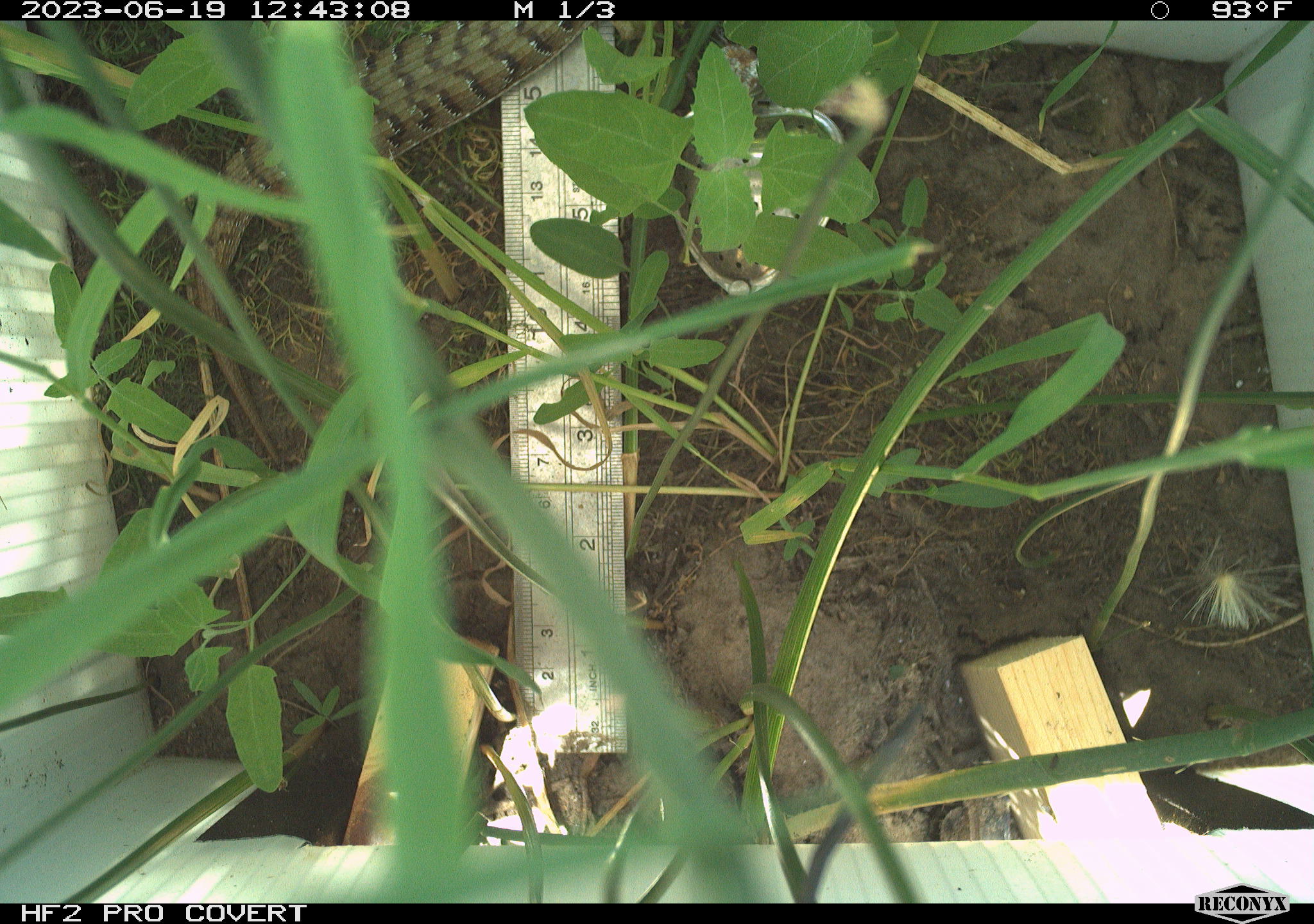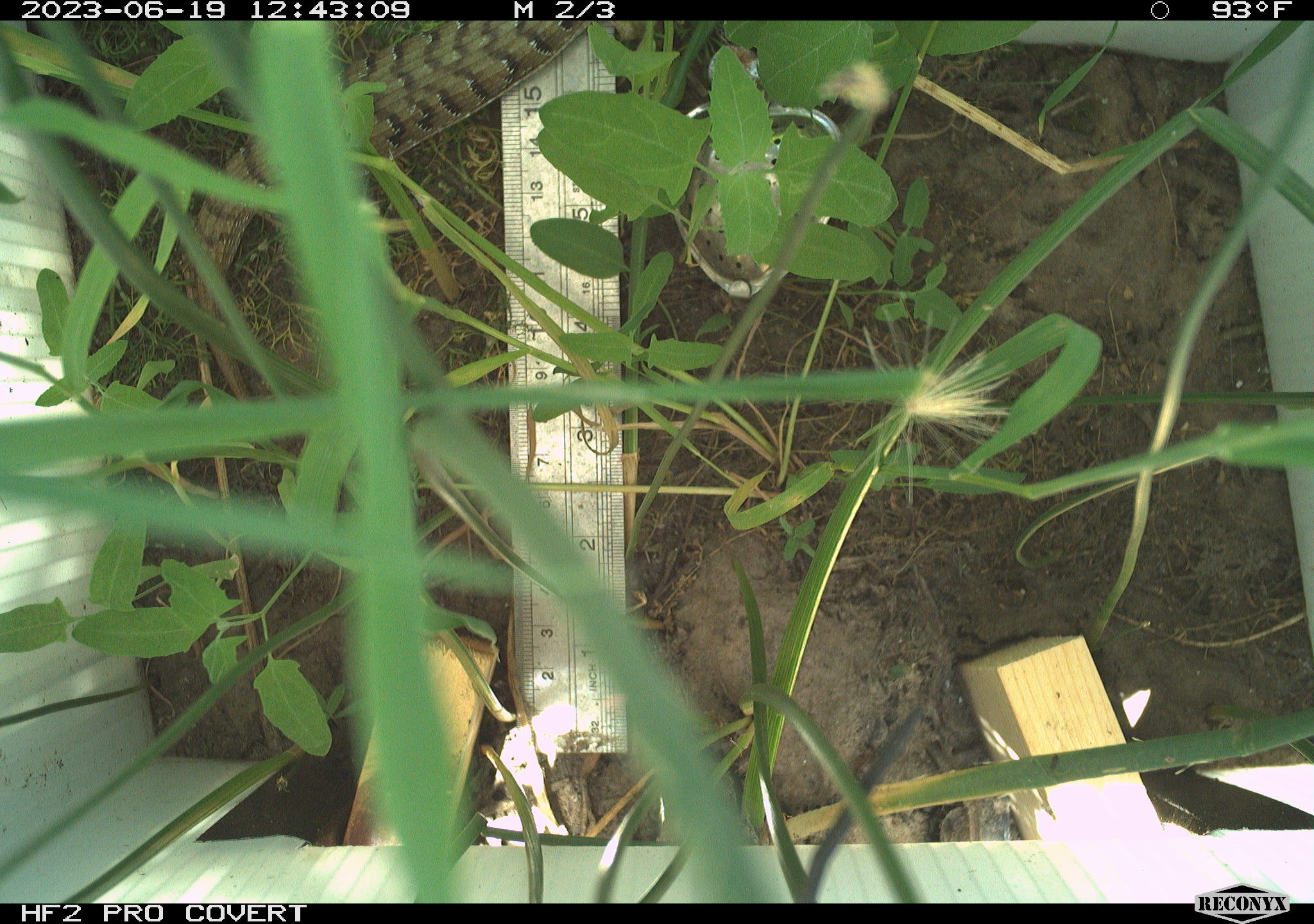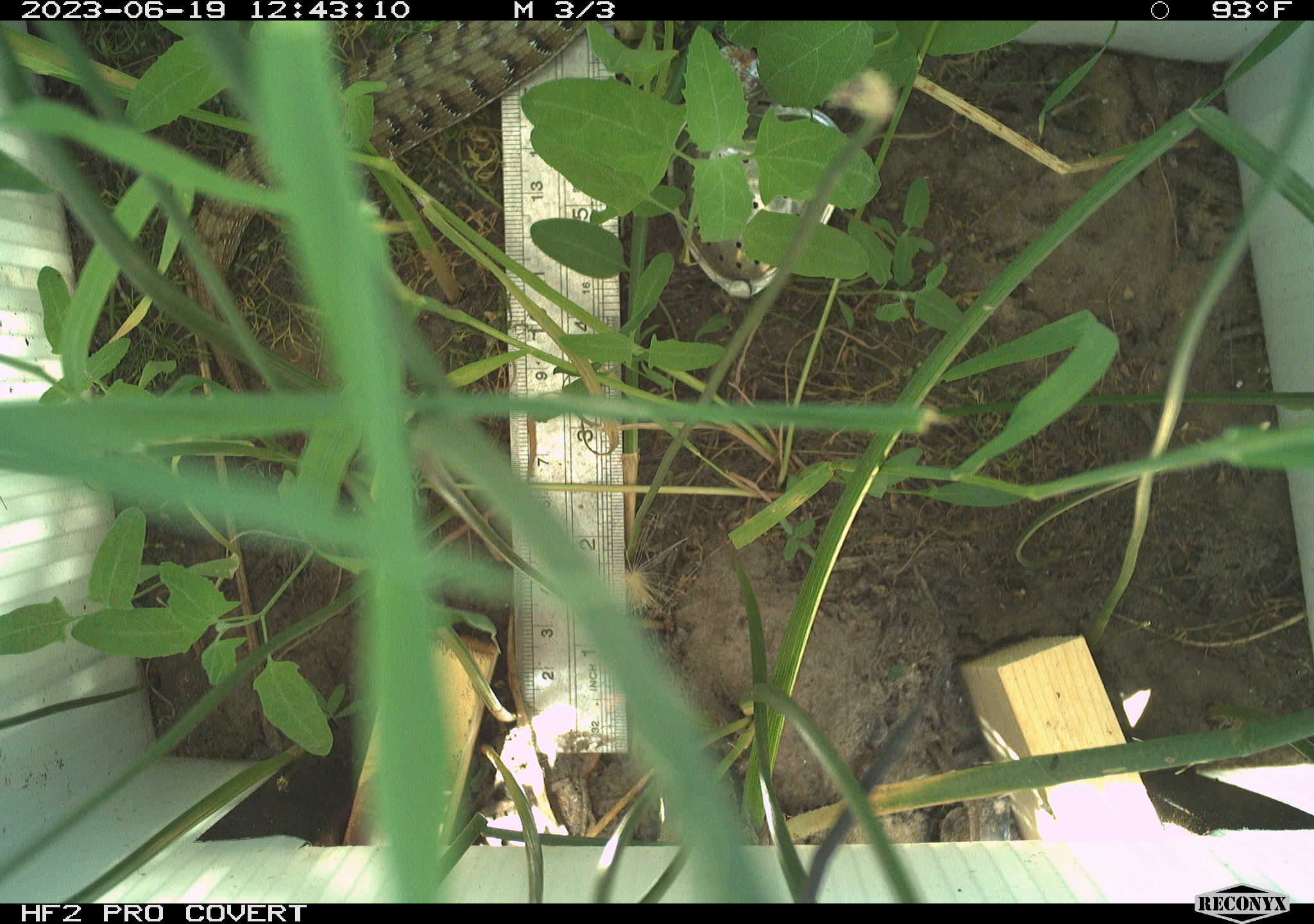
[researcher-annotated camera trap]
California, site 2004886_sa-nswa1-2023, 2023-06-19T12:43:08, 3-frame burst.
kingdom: Animalia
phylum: Chordata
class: Reptilia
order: Squamata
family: Anguidae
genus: Elgaria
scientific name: Elgaria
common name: alligator lizards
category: elgaria species